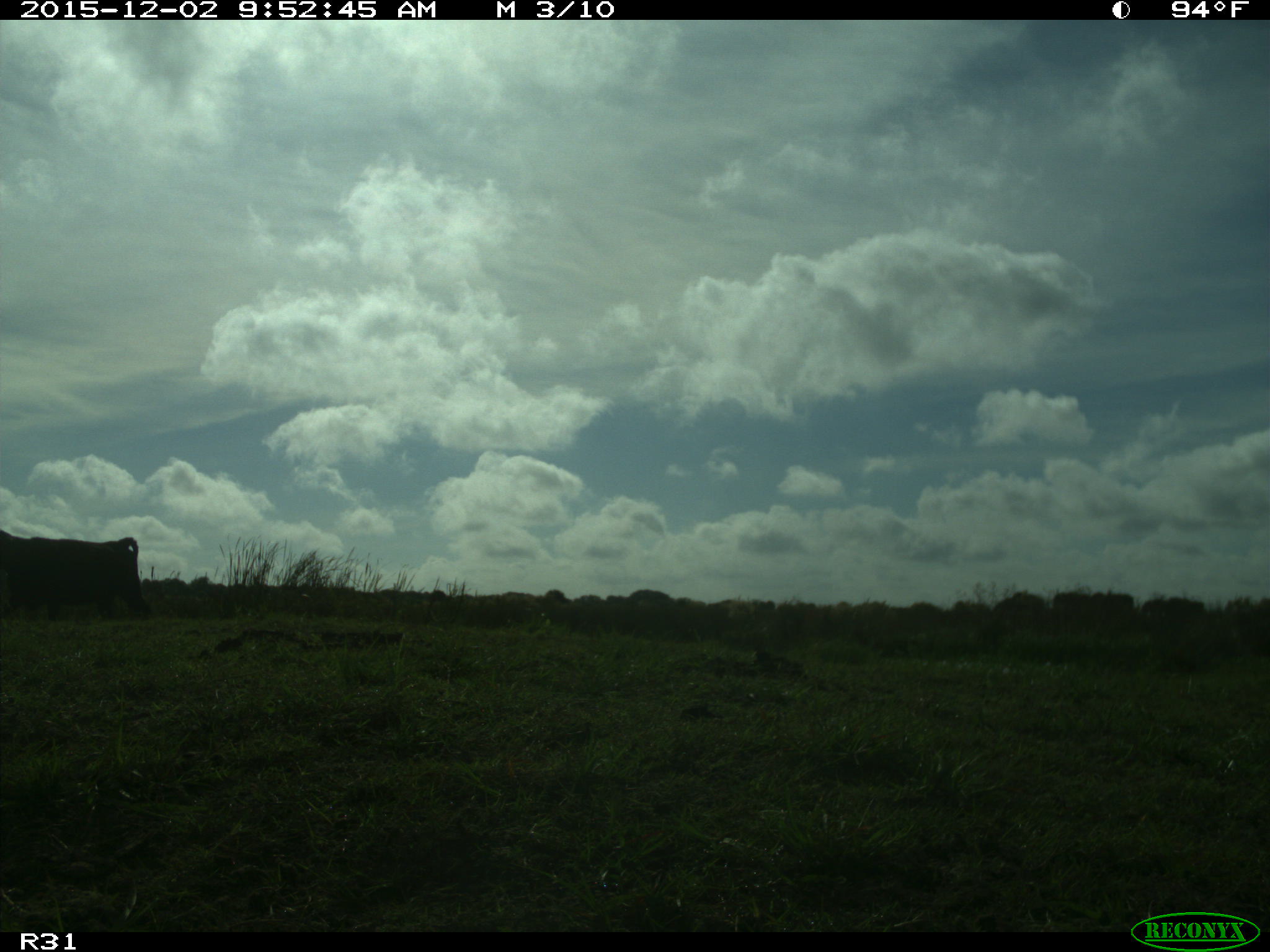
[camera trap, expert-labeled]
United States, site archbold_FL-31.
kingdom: Animalia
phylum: Chordata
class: Mammalia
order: Artiodactyla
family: Bovidae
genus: Bos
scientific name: Bos taurus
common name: domestic cow